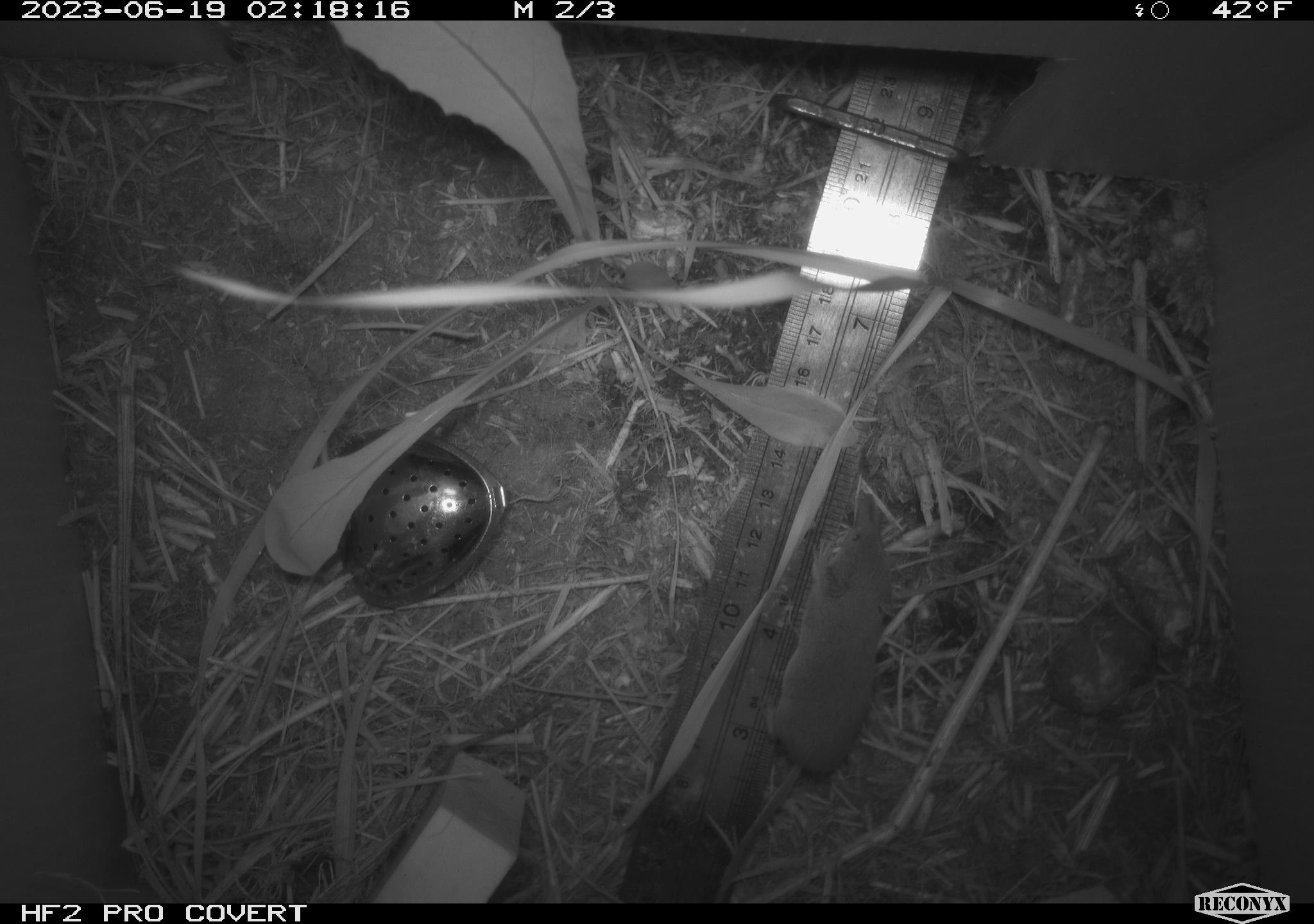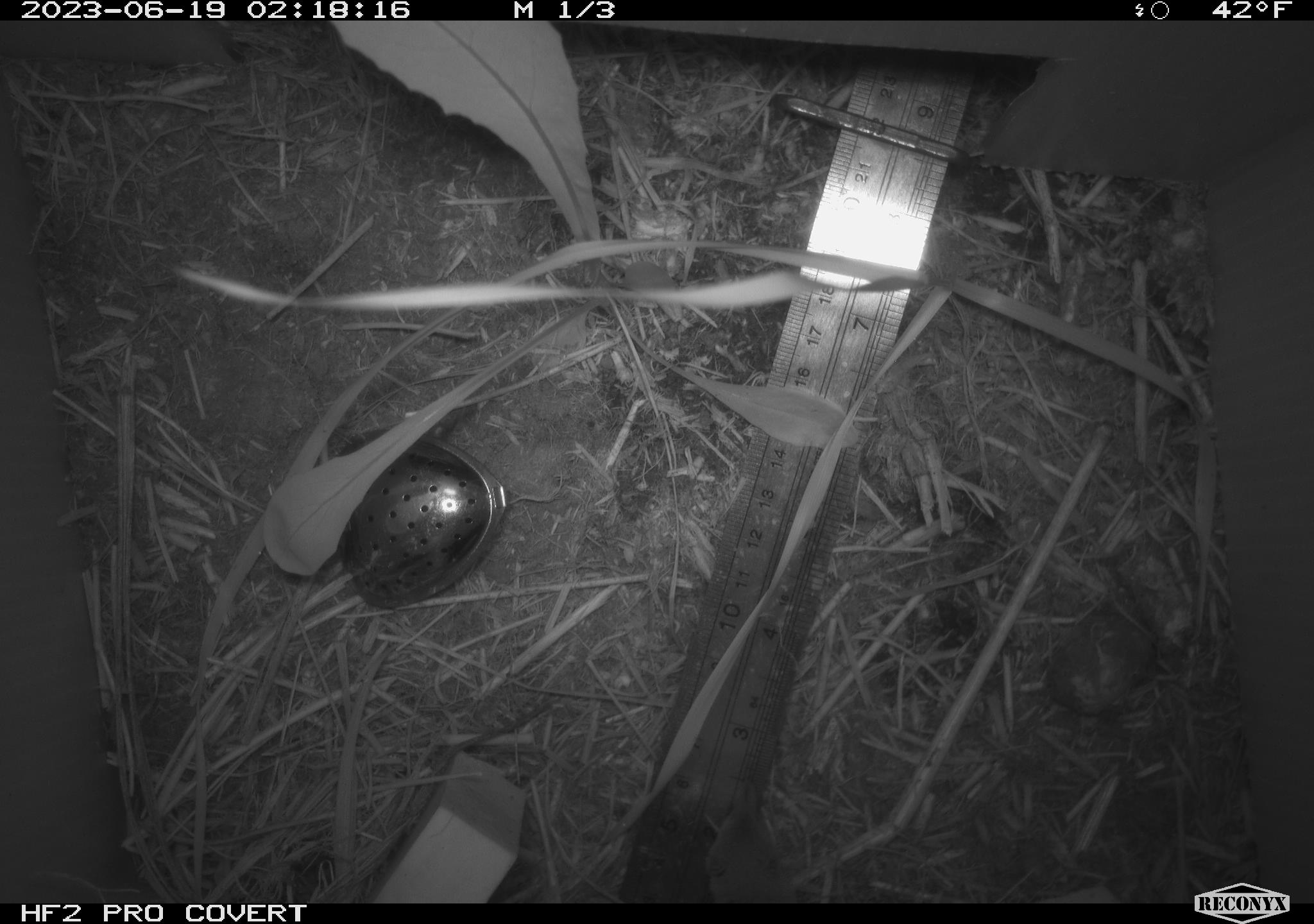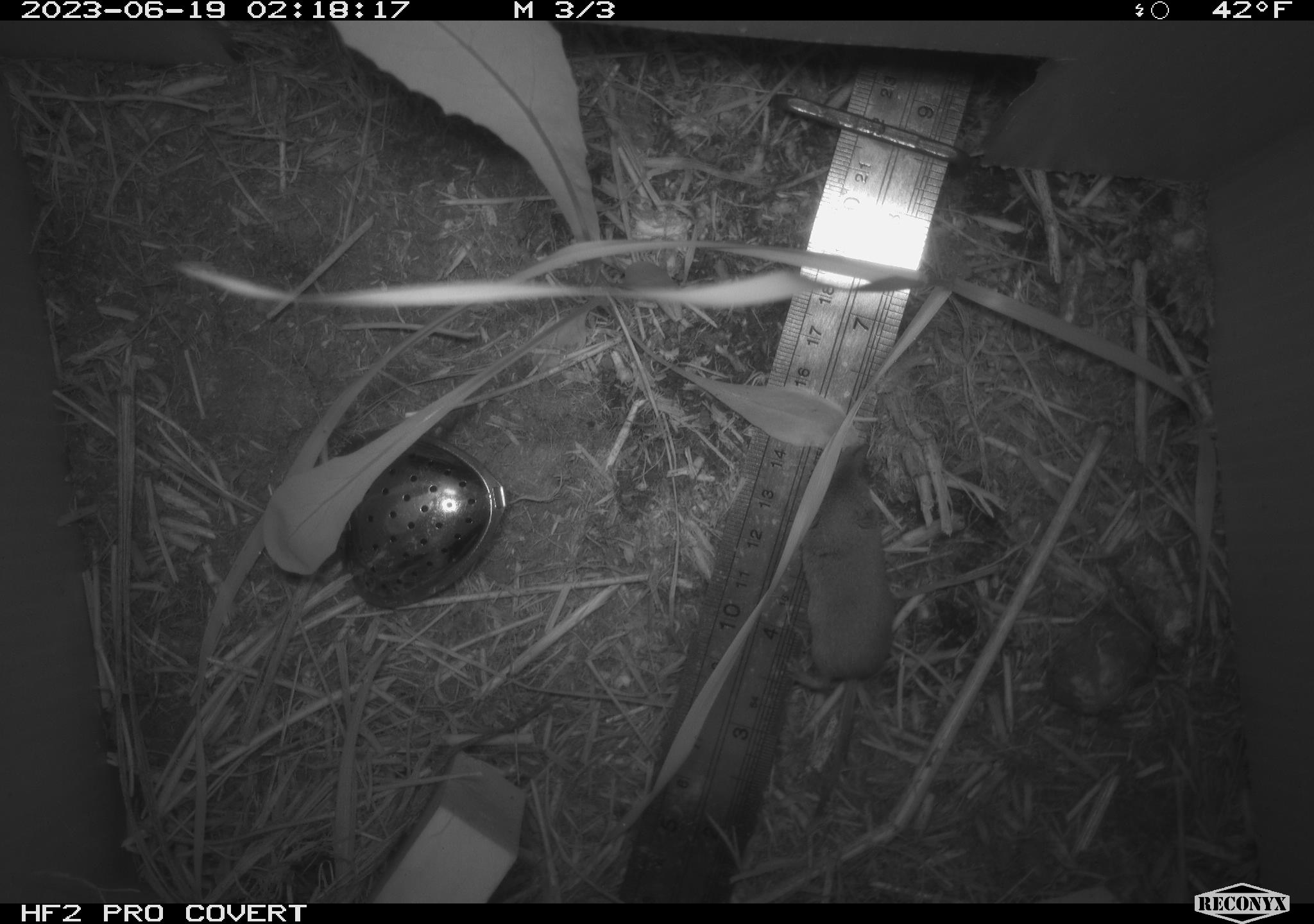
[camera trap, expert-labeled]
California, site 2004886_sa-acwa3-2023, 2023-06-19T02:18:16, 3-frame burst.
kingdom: Animalia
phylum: Chordata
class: Mammalia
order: Eulipotyphla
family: Soricidae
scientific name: Soricidae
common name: shrews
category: soricidae family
Soricidae family (shrews) (Soricidae).